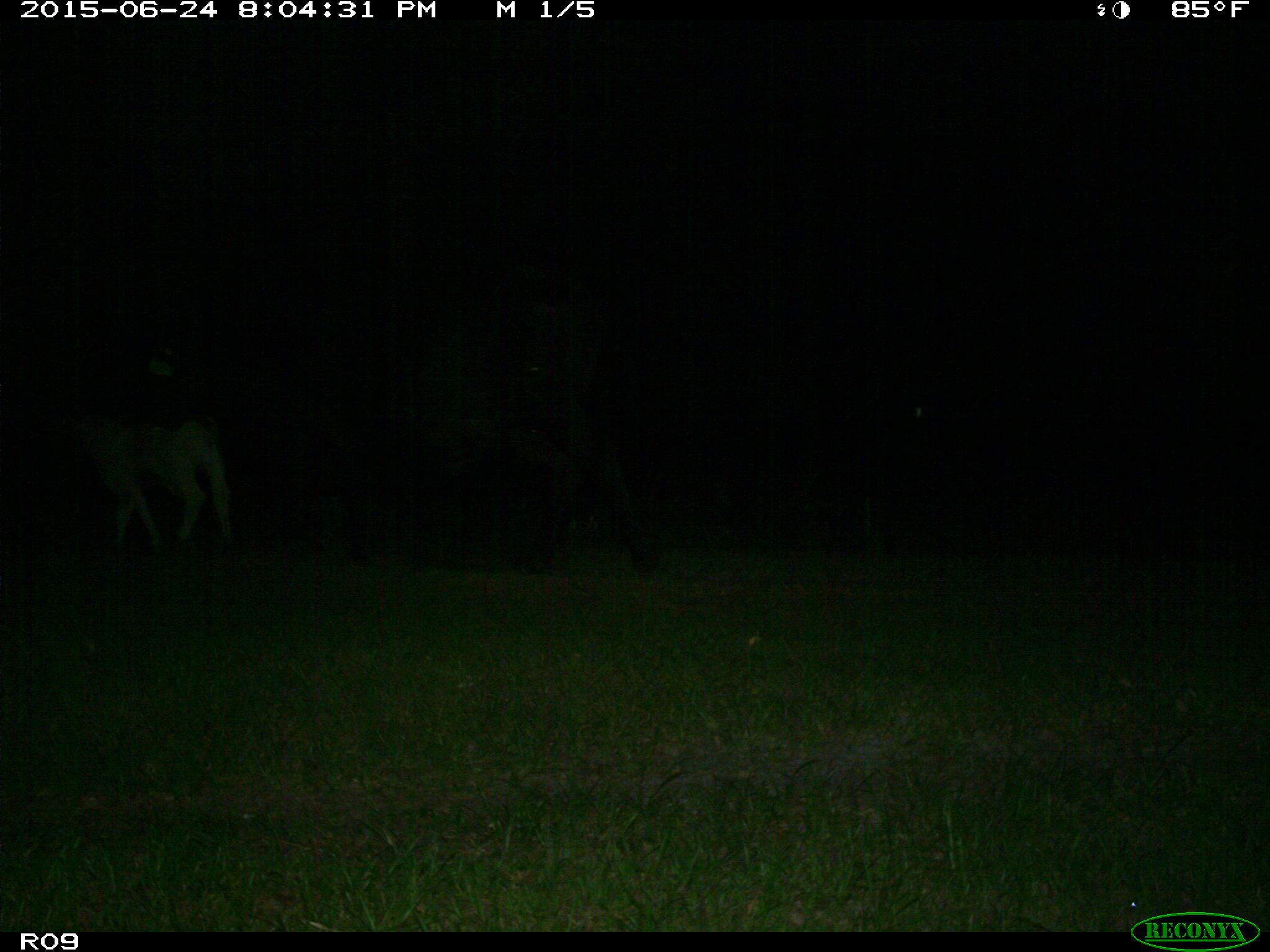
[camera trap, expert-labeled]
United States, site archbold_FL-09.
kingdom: Animalia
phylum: Chordata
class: Mammalia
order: Artiodactyla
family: Bovidae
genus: Bos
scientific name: Bos taurus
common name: domestic cow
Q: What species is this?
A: Bos taurus (domestic cow).